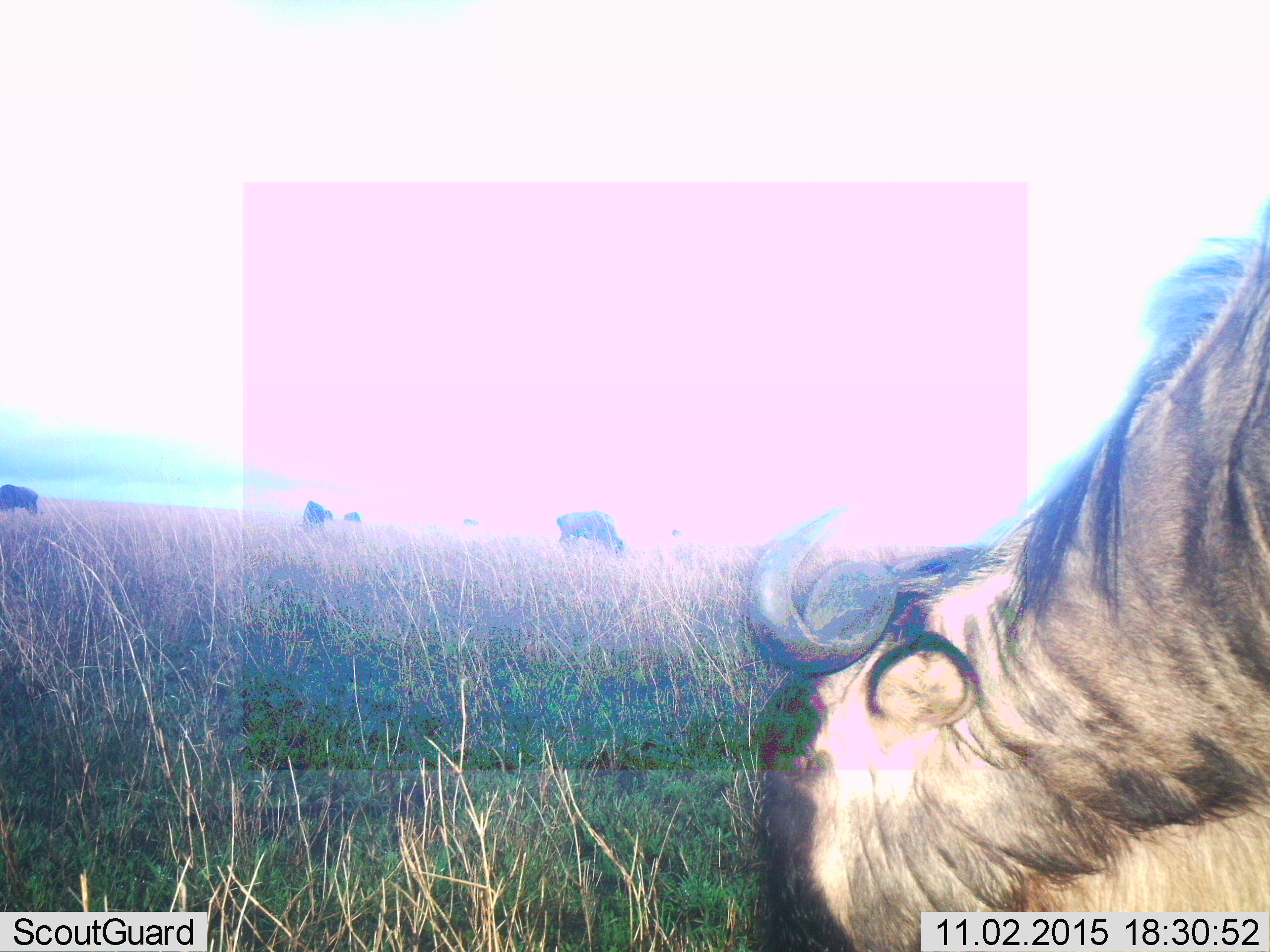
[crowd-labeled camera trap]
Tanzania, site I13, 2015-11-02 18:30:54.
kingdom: Animalia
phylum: Chordata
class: Mammalia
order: Artiodactyla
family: Bovidae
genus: Connochaetes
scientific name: Connochaetes taurinus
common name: blue wildebeest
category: wildebeest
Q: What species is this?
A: Wildebeest (blue wildebeest) (Connochaetes taurinus).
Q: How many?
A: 4.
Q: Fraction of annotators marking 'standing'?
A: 22%.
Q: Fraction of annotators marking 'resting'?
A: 0%.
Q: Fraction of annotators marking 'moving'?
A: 11%.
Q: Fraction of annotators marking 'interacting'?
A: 0%.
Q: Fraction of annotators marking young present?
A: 0%.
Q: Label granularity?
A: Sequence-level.